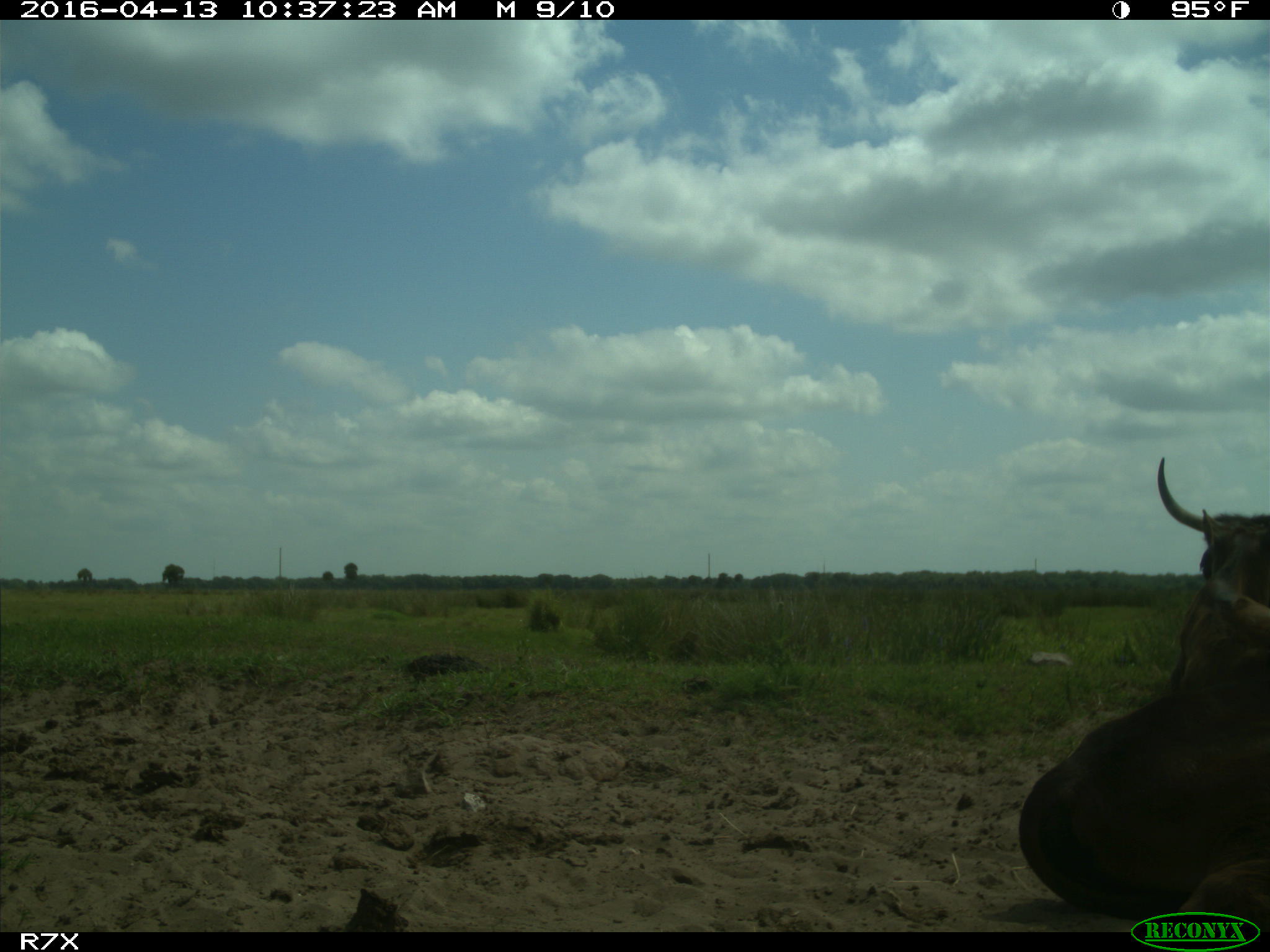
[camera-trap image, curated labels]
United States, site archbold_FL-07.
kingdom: Animalia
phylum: Chordata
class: Mammalia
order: Artiodactyla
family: Bovidae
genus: Bos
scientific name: Bos taurus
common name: domestic cow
Bos taurus (domestic cow).